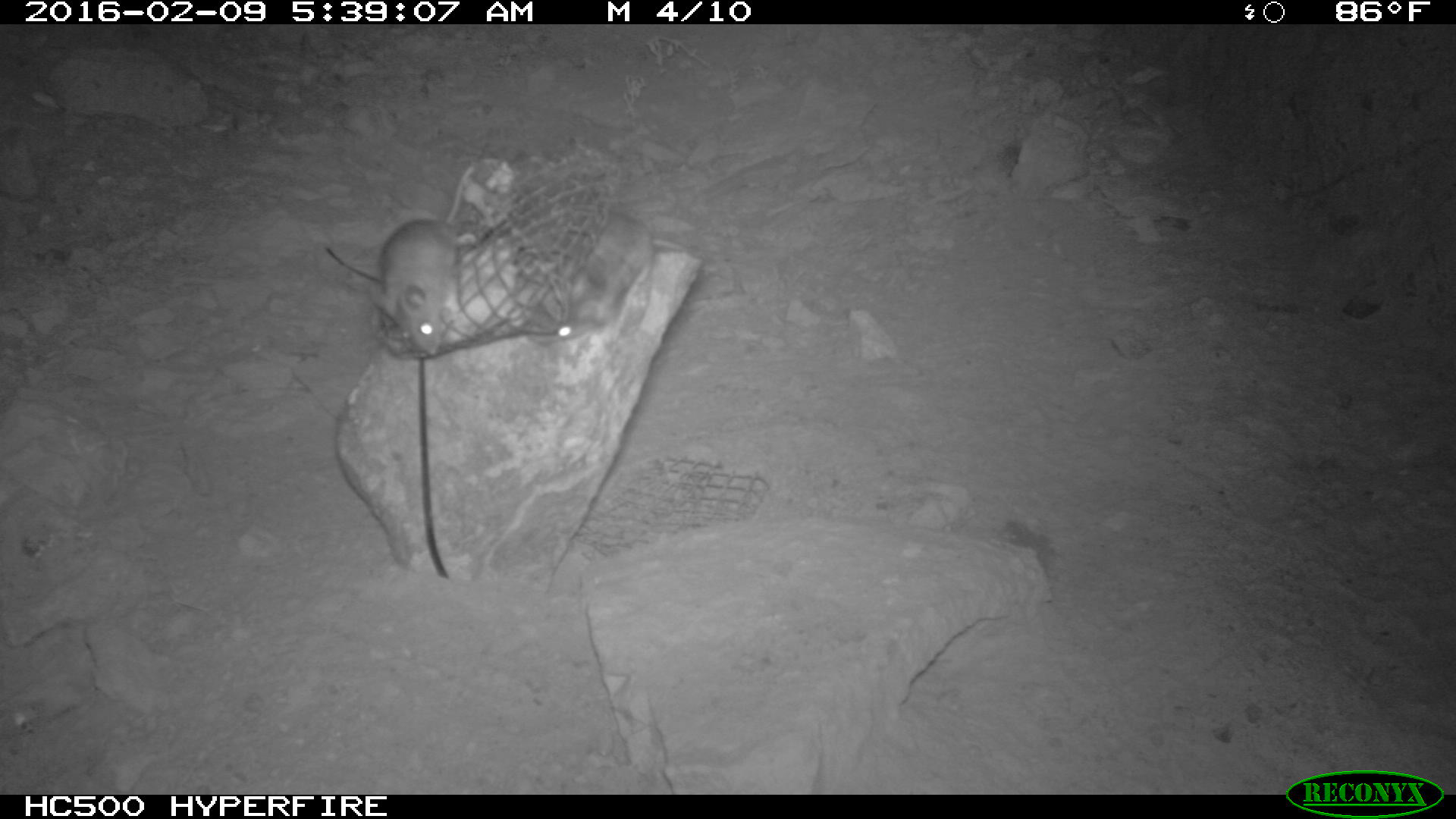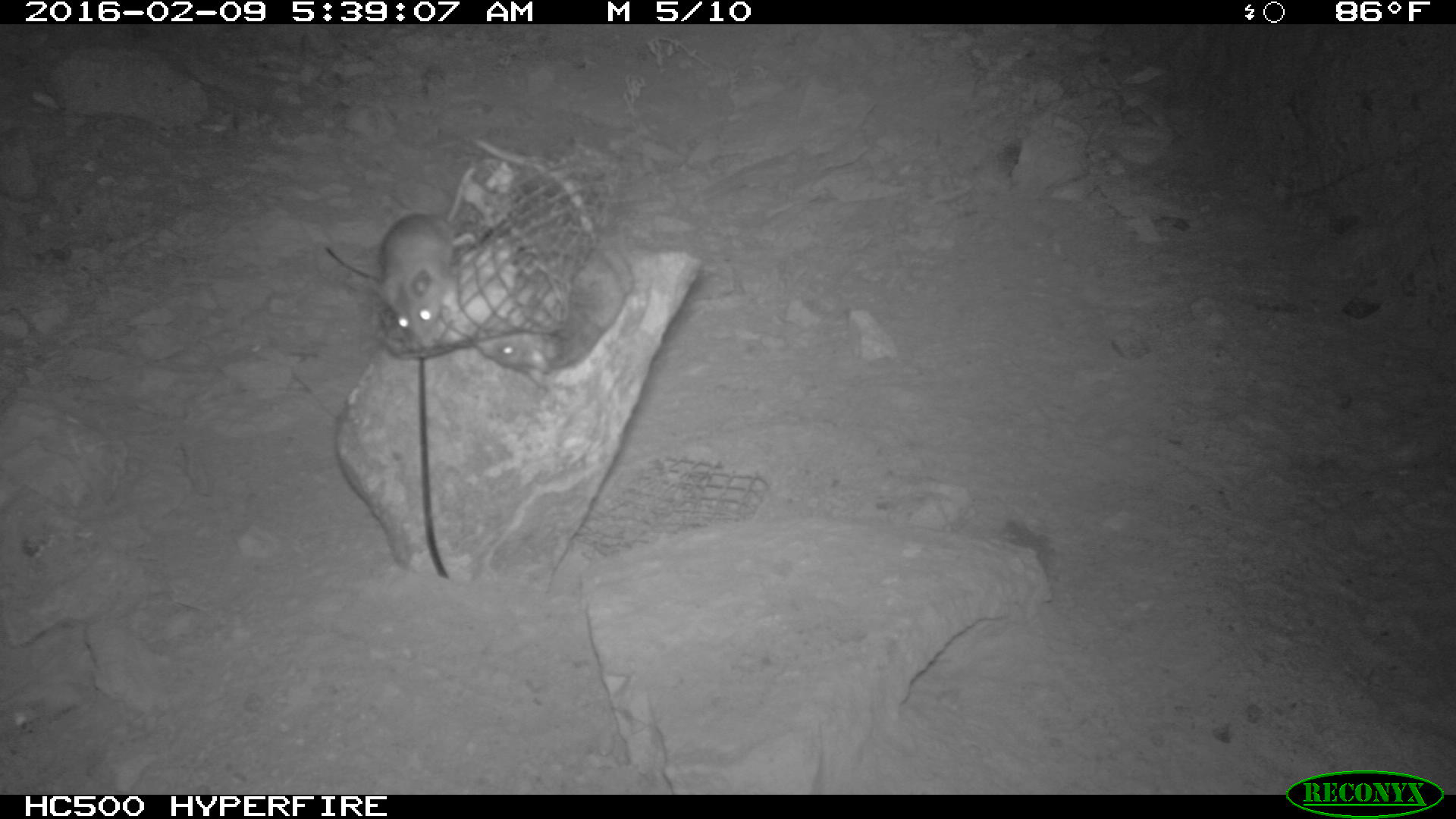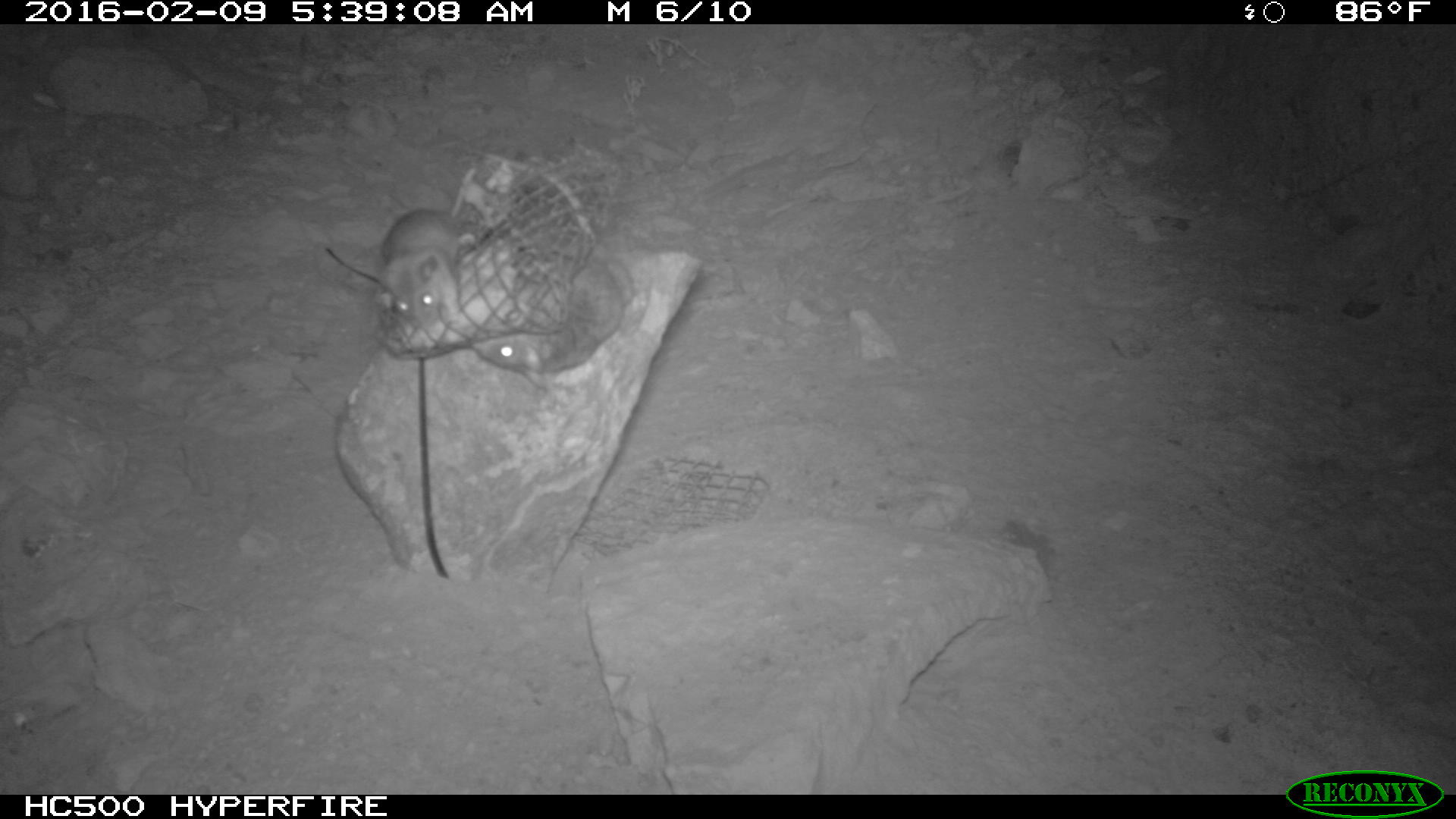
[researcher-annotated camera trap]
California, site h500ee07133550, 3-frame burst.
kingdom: Animalia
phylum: Chordata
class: Mammalia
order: Rodentia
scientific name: Rodentia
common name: rodent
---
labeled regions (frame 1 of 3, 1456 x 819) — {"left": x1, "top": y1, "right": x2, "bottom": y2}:
rodent: {"left": 375, "top": 162, "right": 494, "bottom": 358}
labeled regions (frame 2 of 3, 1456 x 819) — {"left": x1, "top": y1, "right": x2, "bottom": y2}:
rodent: {"left": 467, "top": 128, "right": 632, "bottom": 388}; {"left": 371, "top": 158, "right": 479, "bottom": 345}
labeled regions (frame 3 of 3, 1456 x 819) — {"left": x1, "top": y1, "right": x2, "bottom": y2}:
rodent: {"left": 474, "top": 254, "right": 620, "bottom": 394}; {"left": 372, "top": 207, "right": 491, "bottom": 330}